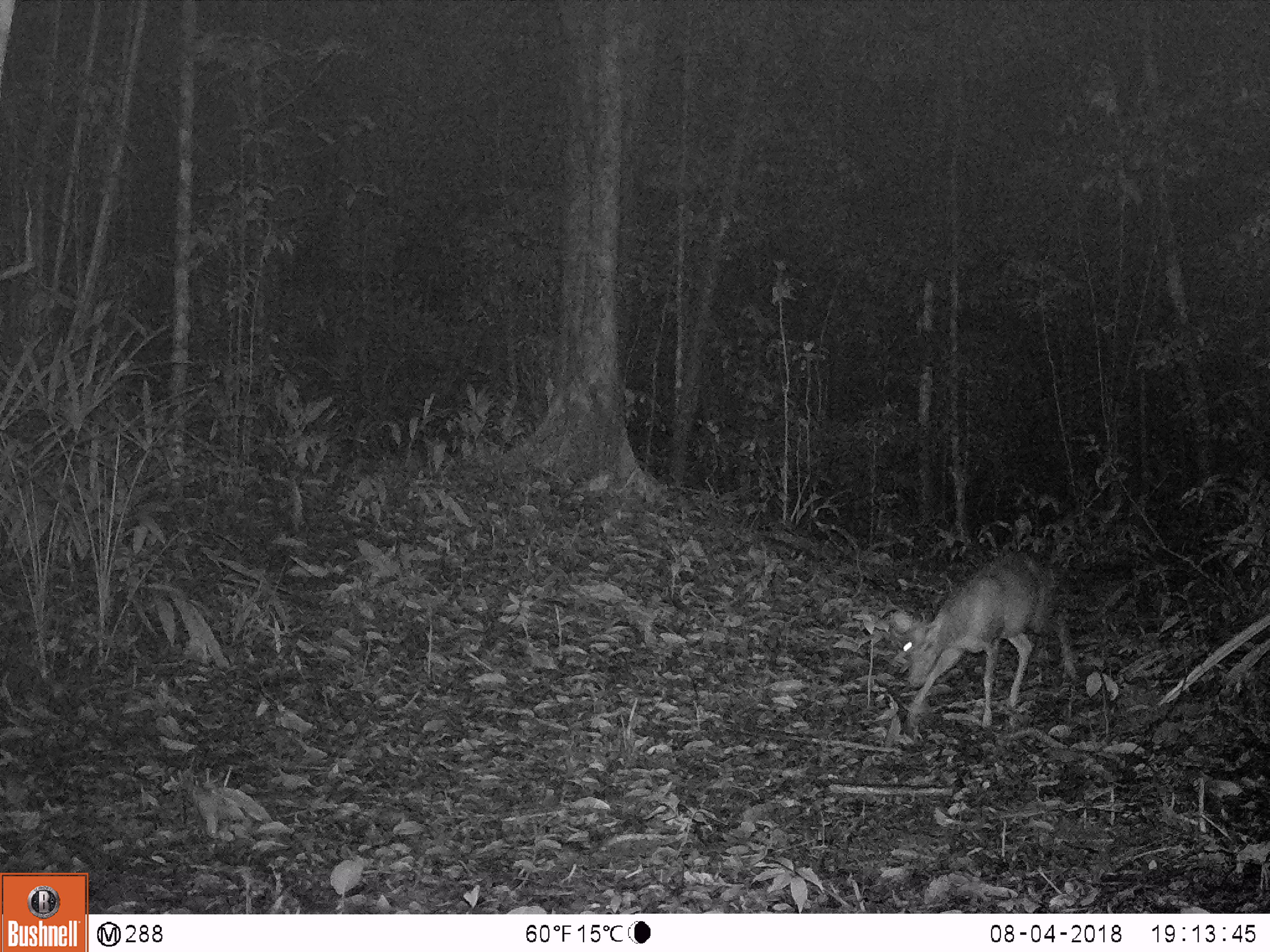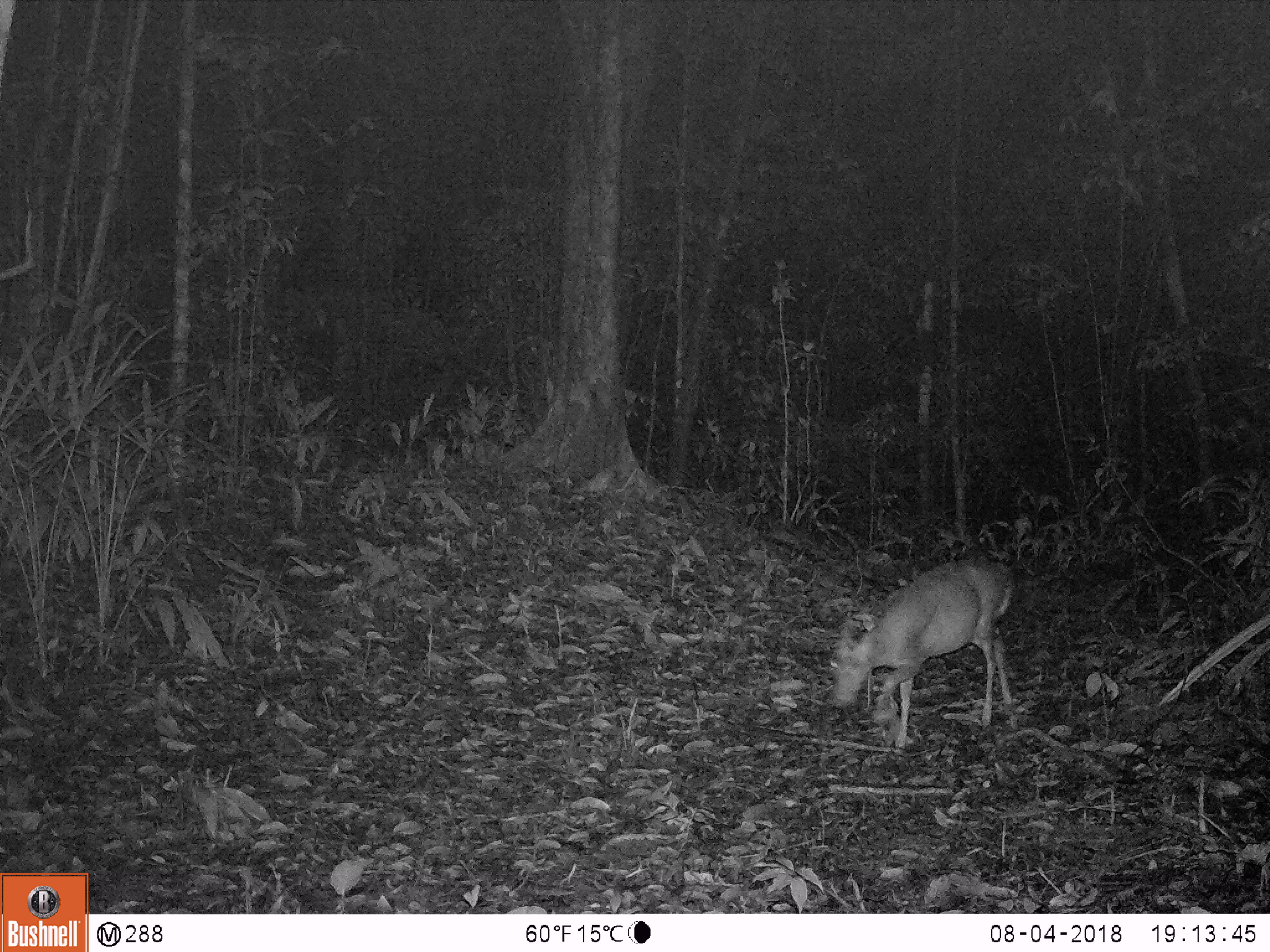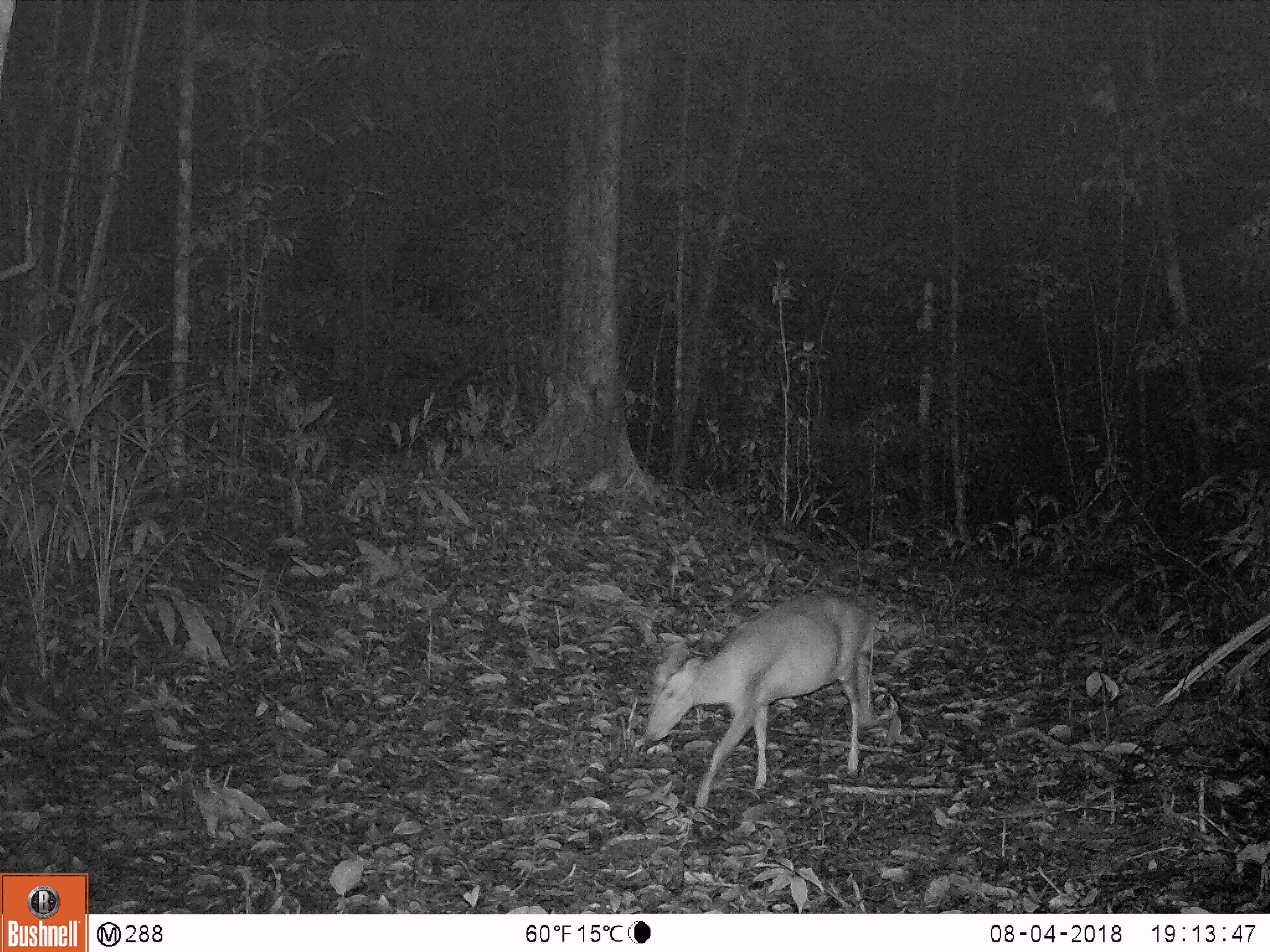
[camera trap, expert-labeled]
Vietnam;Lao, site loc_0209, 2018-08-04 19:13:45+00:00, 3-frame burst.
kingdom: Animalia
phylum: Chordata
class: Mammalia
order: Artiodactyla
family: Cervidae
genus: Muntiacus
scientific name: Muntiacus rooseveltorum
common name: roosevelt's muntjac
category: roosevelts muntjac group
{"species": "roosevelts muntjac group (roosevelt's muntjac) (Muntiacus rooseveltorum)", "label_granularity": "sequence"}